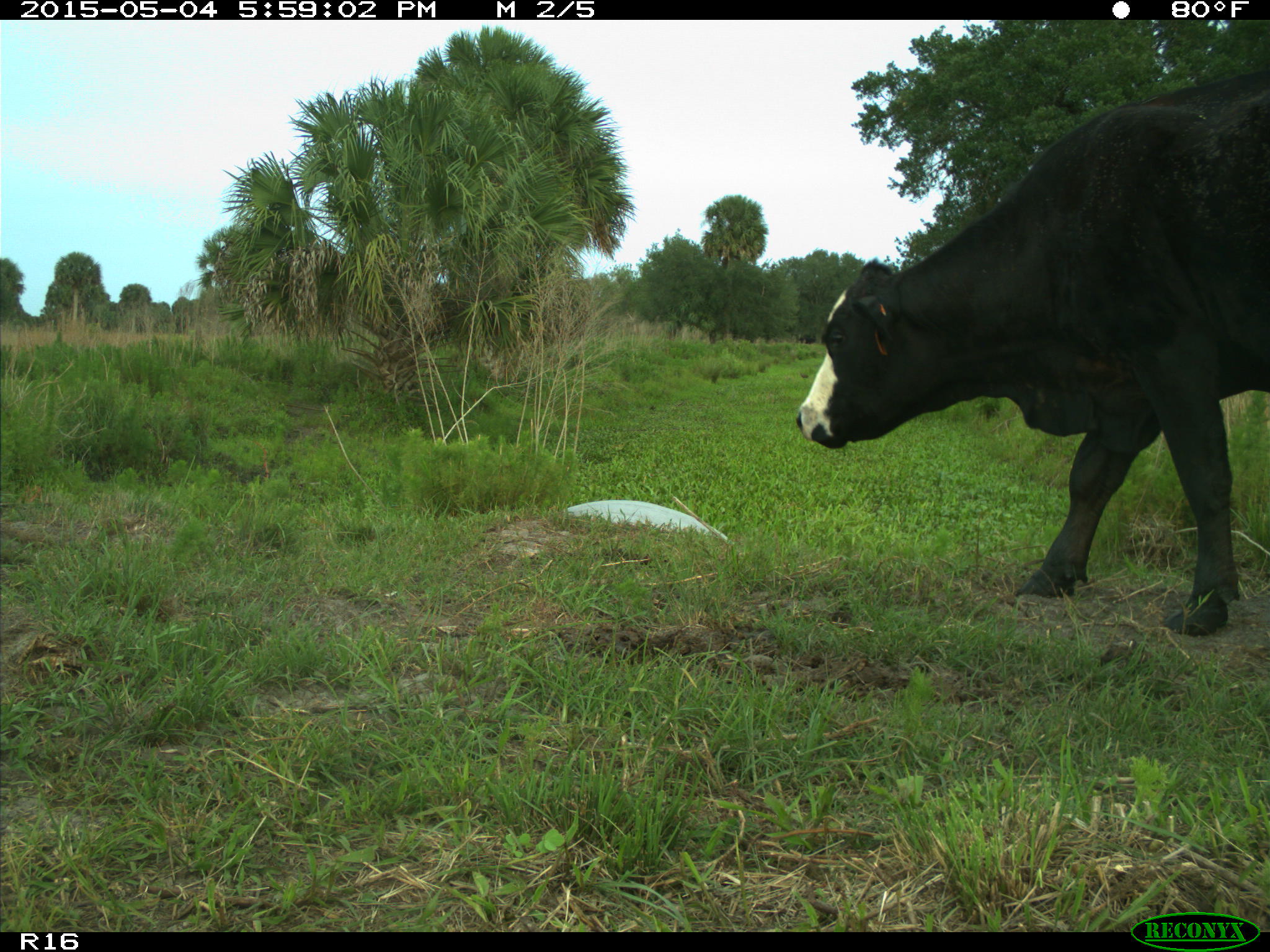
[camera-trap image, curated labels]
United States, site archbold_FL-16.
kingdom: Animalia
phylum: Chordata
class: Mammalia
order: Artiodactyla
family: Bovidae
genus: Bos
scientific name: Bos taurus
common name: domestic cow